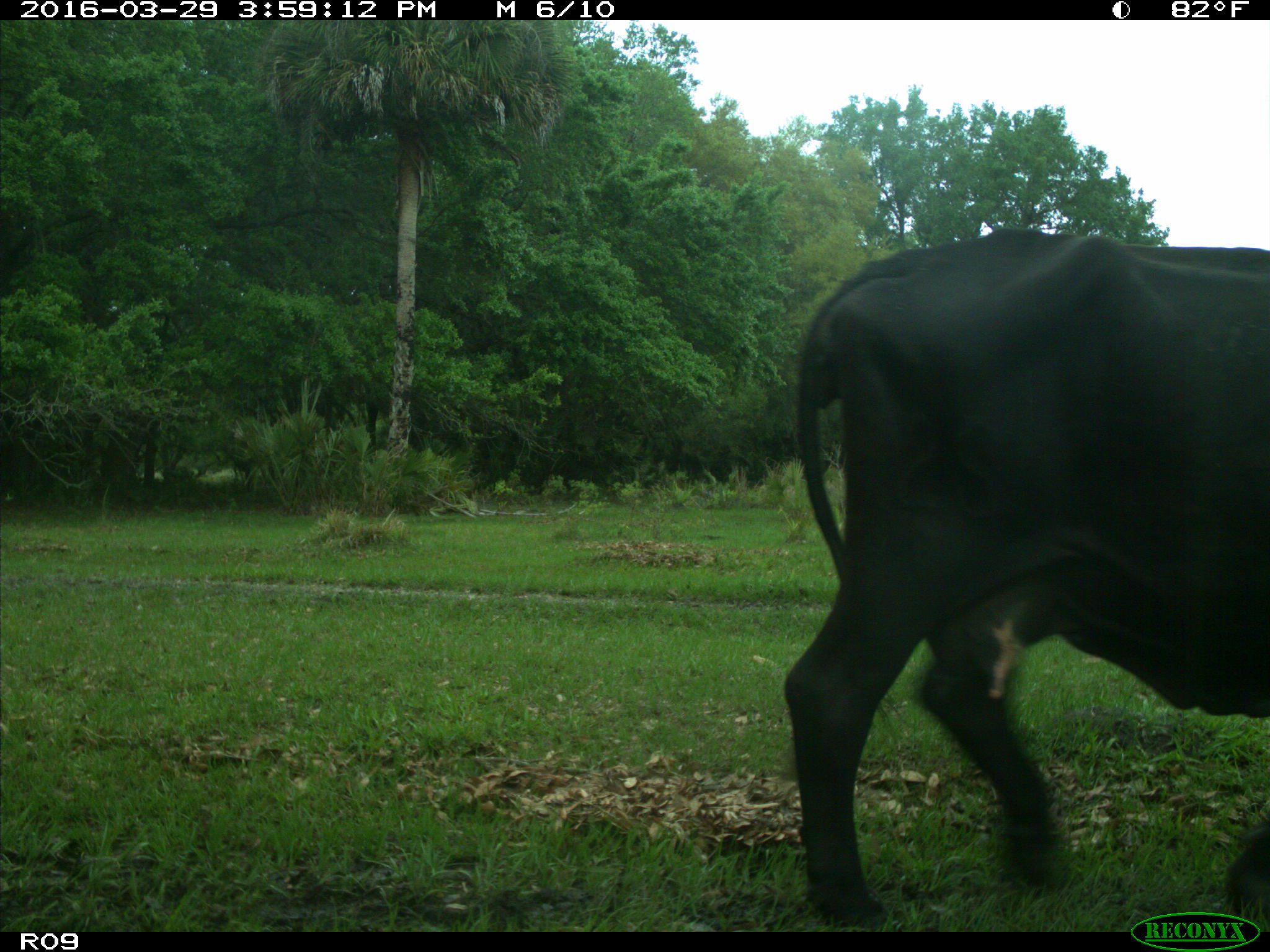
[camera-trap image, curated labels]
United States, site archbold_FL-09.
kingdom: Animalia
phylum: Chordata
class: Mammalia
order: Artiodactyla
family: Bovidae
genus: Bos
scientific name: Bos taurus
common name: domestic cow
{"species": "Bos taurus (domestic cow)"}